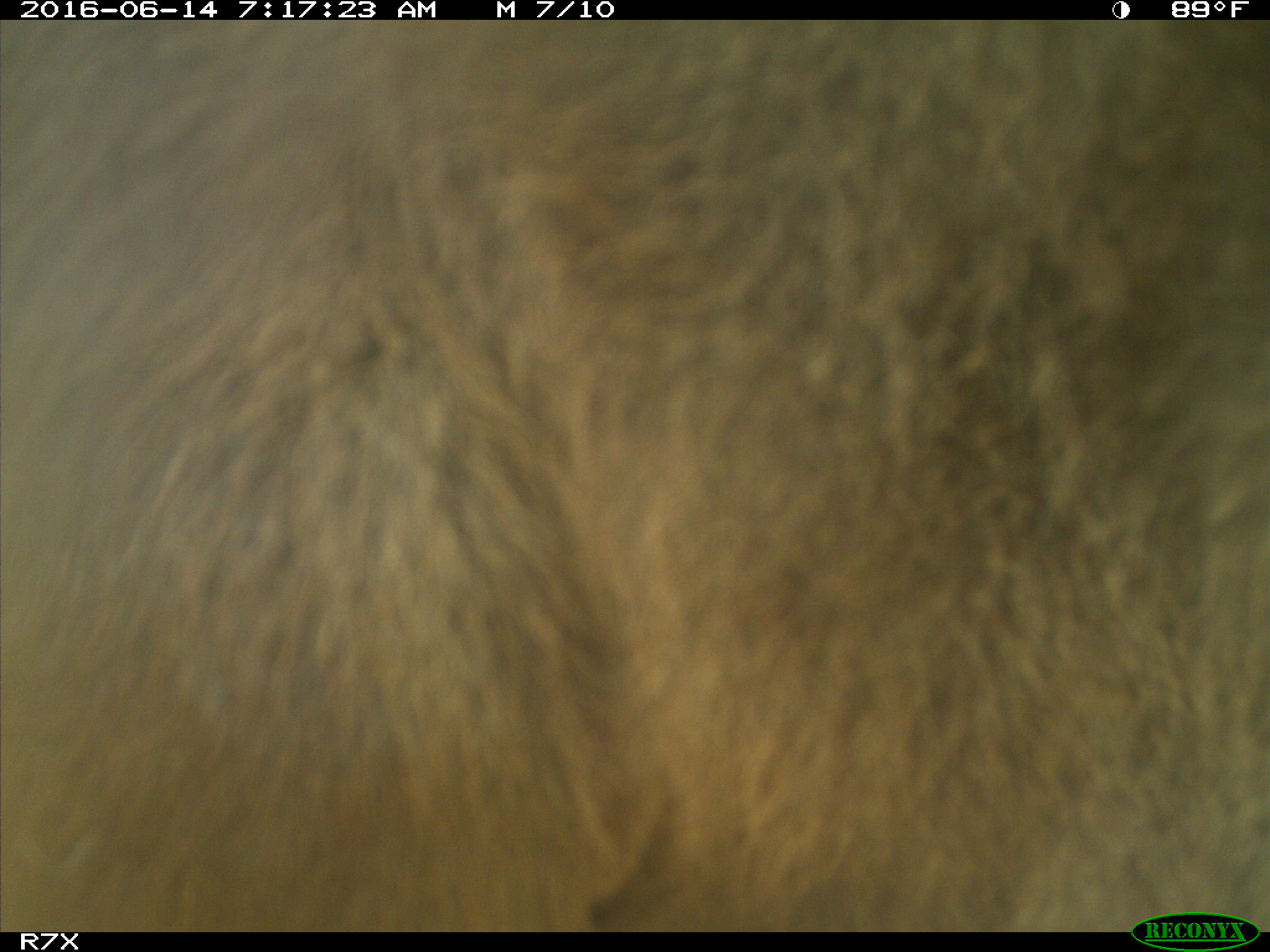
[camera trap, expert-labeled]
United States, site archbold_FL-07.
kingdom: Animalia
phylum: Chordata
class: Mammalia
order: Artiodactyla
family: Bovidae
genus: Bos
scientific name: Bos taurus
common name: domestic cow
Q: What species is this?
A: Bos taurus (domestic cow).